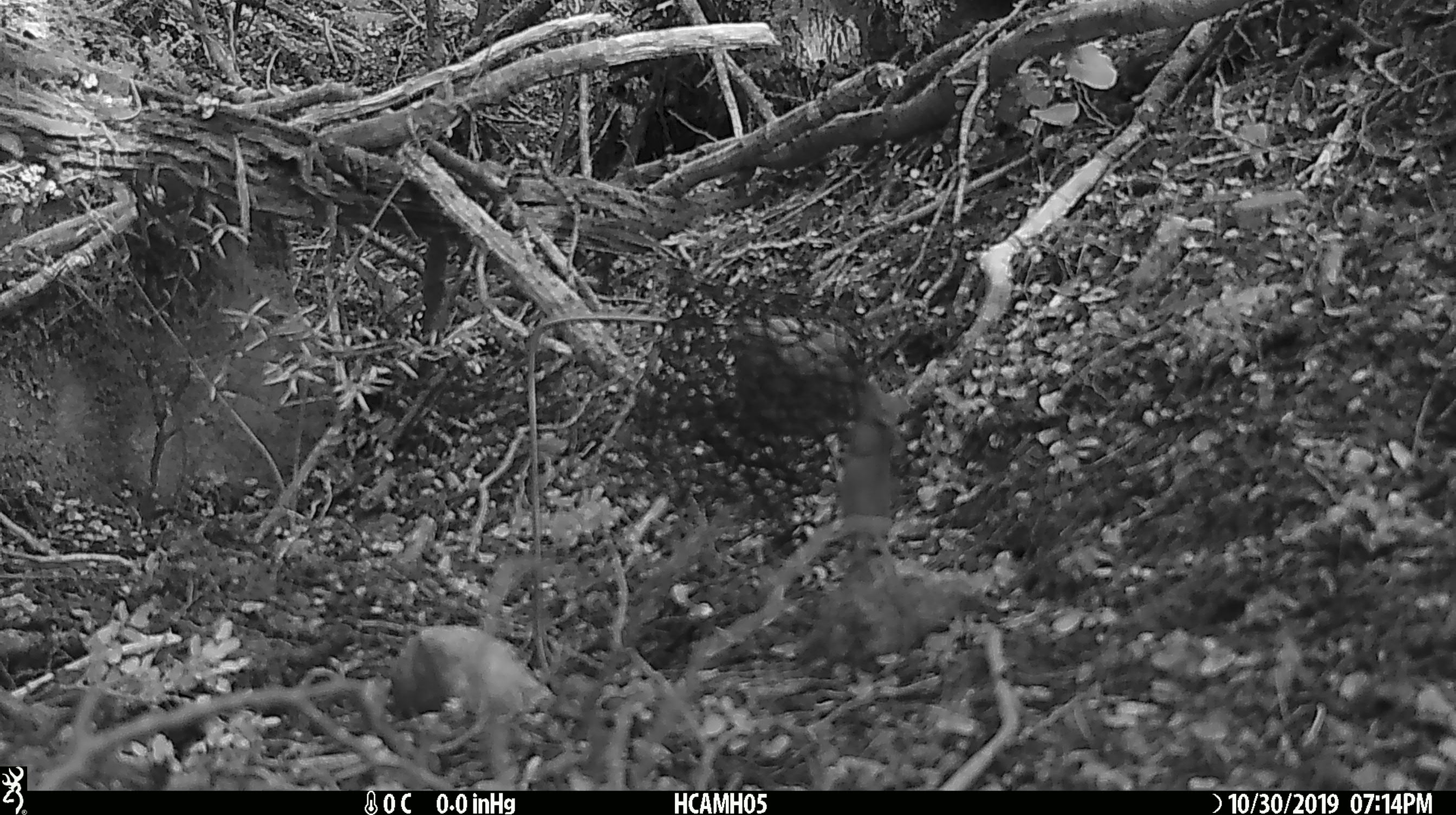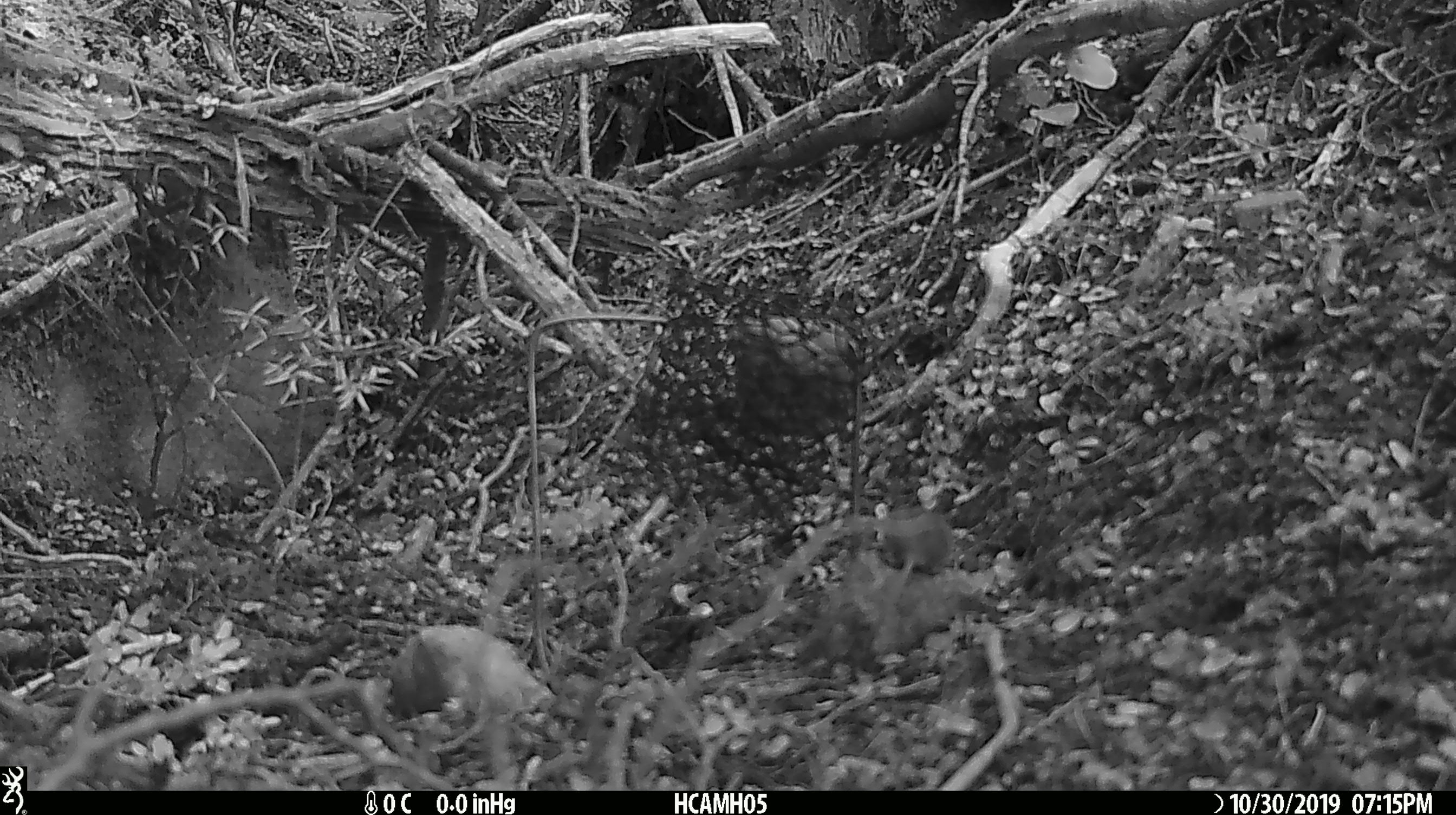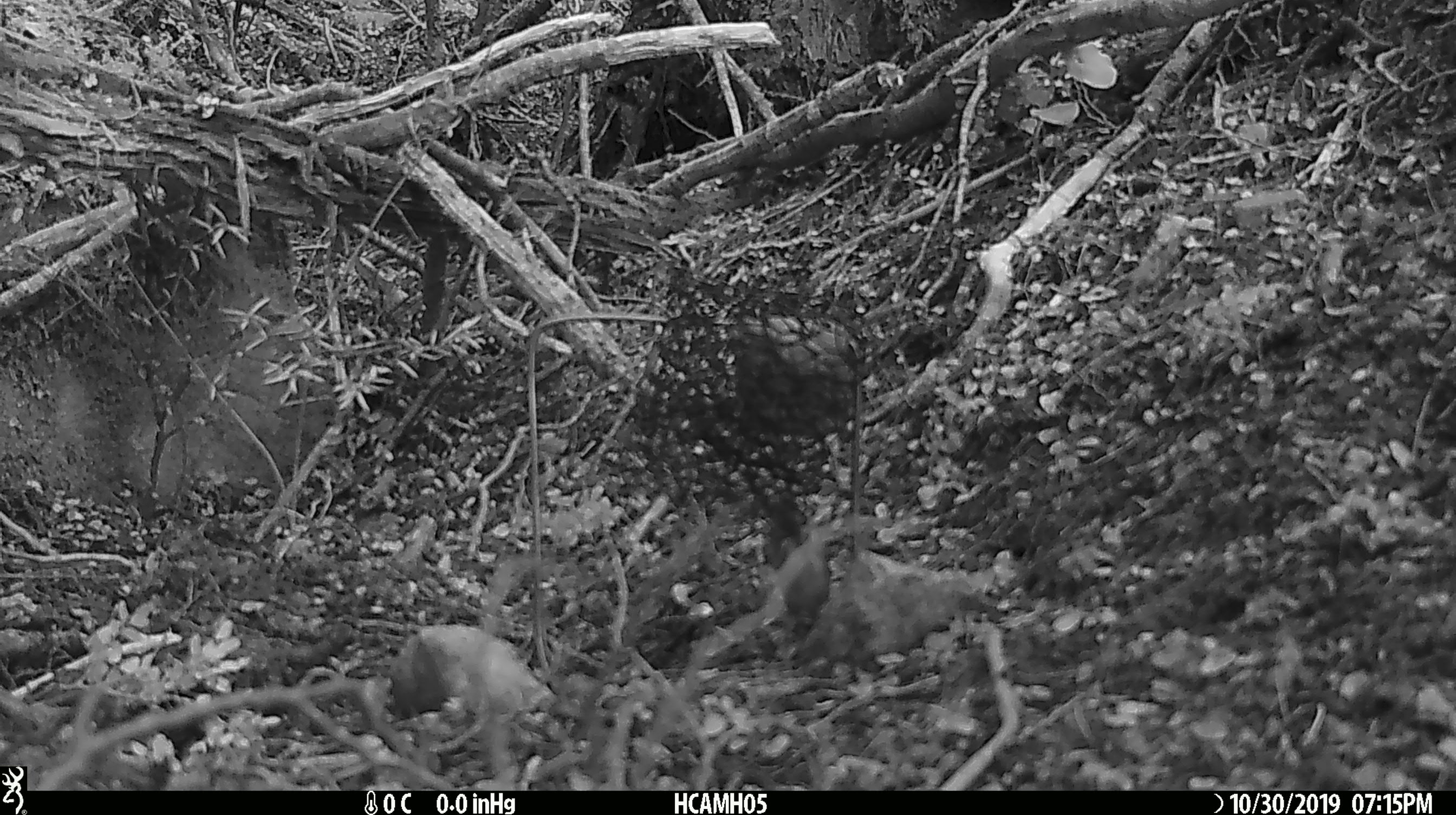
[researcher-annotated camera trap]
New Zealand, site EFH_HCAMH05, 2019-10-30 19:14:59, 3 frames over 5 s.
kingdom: Animalia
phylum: Chordata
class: Mammalia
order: Rodentia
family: Muridae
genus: Mus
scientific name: Mus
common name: mouse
Mouse (Mus).